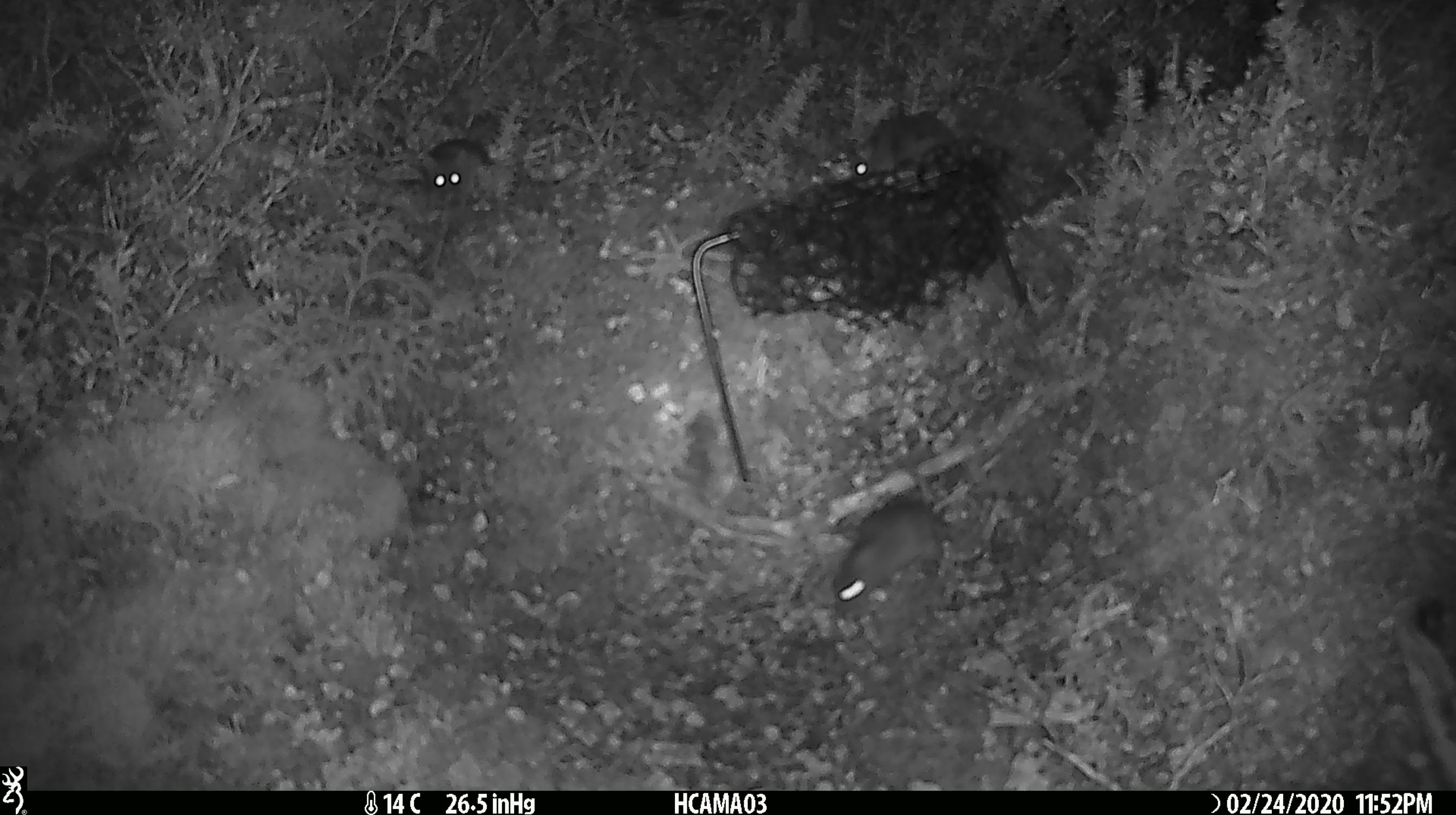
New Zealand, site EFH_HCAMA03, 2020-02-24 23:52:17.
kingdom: Animalia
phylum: Chordata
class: Mammalia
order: Rodentia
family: Muridae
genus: Mus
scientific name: Mus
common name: mouse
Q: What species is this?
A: Mouse (Mus).